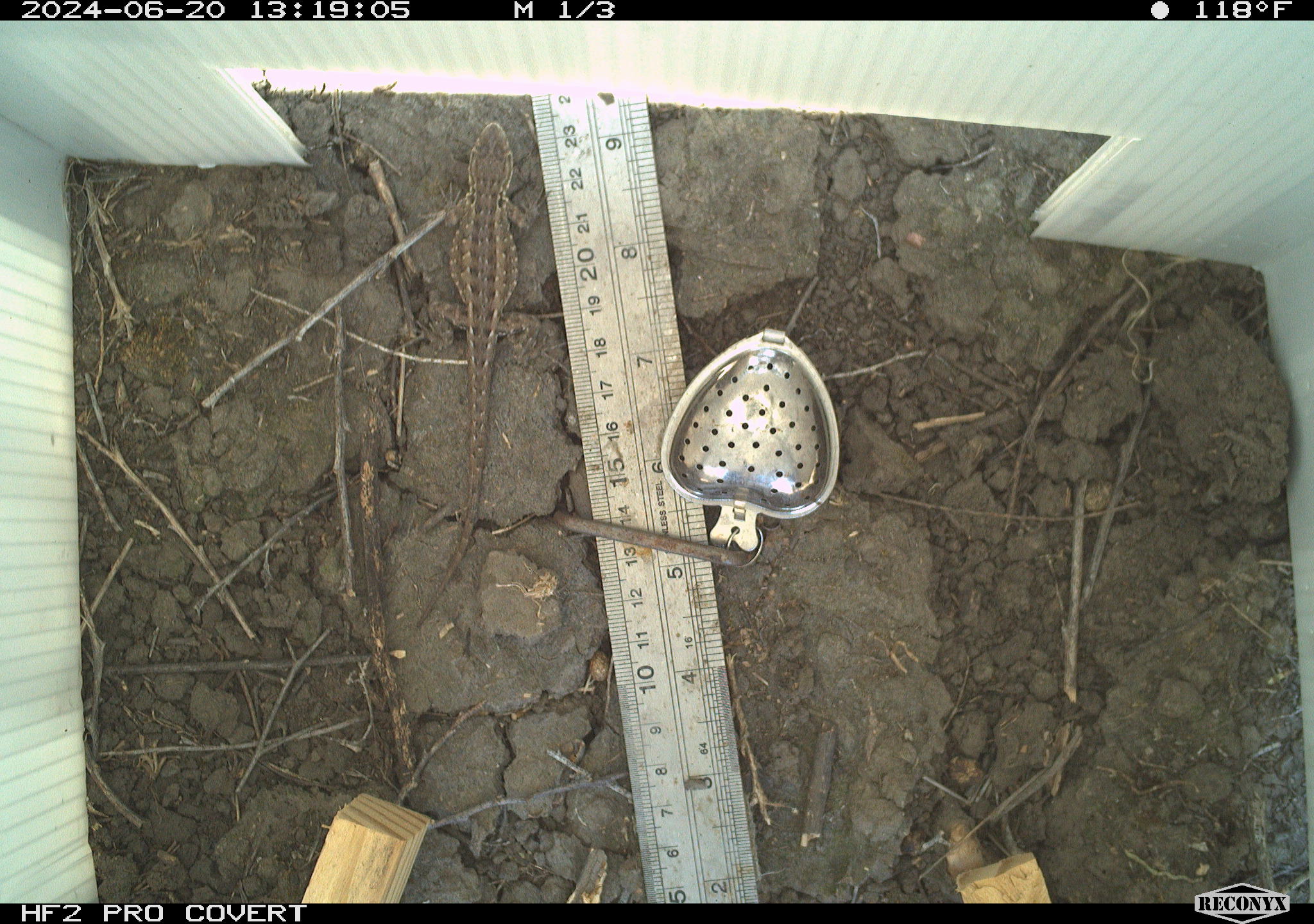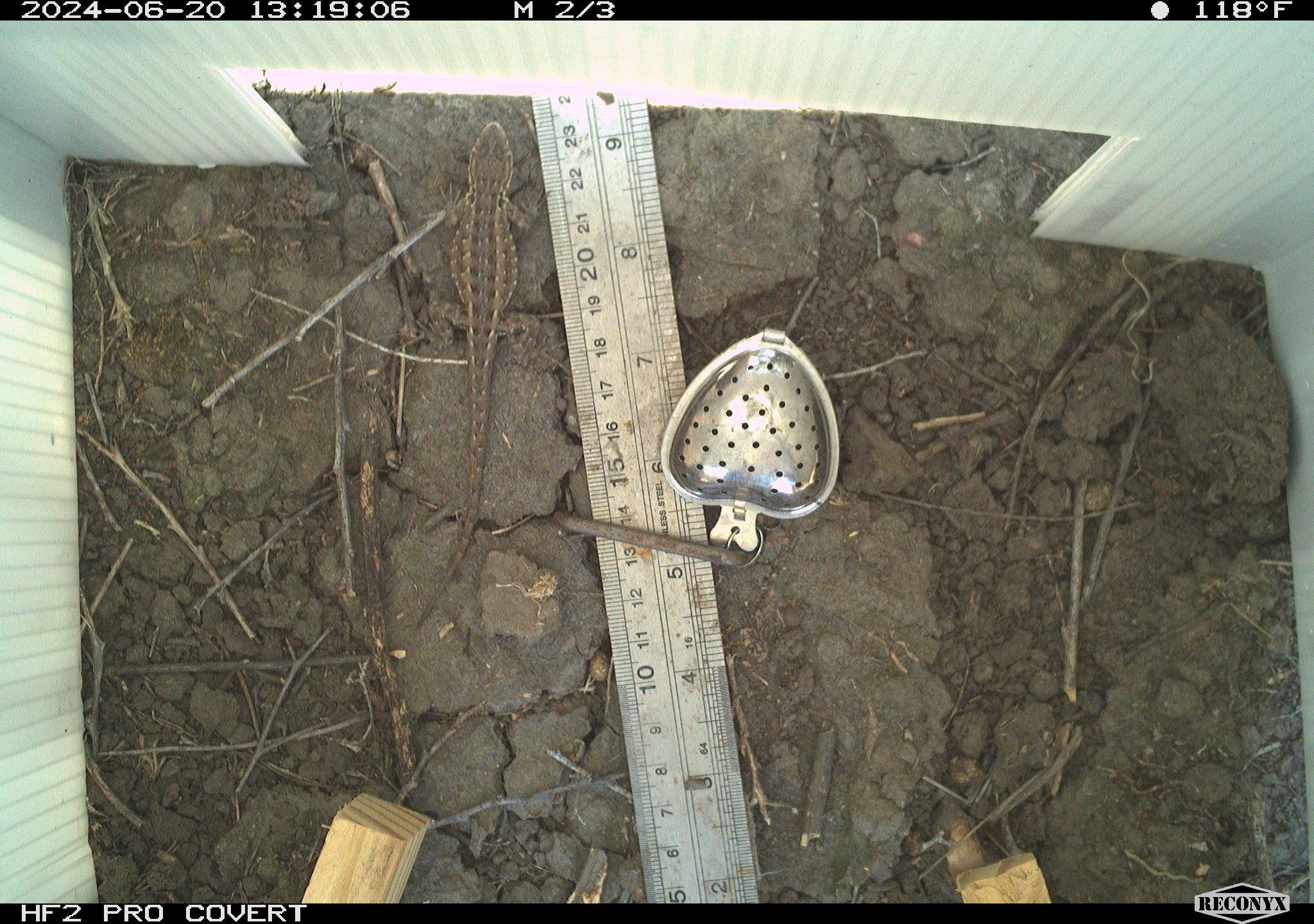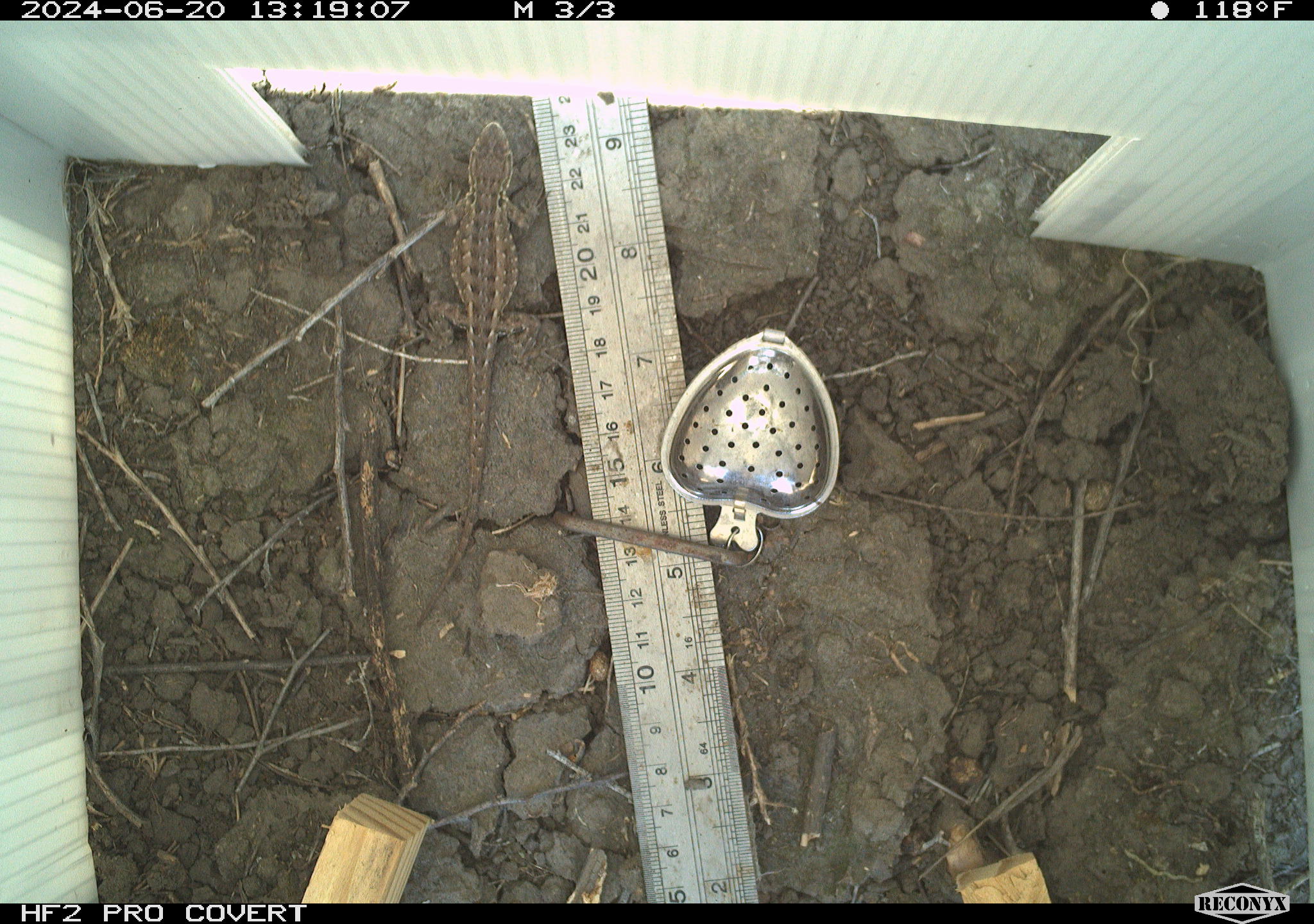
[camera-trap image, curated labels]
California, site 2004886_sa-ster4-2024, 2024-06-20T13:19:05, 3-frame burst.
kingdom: Animalia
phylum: Chordata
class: Reptilia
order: Squamata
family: Phrynosomatidae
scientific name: Phrynosomatidae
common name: phrynosomatid lizards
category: phrynosomatidae family